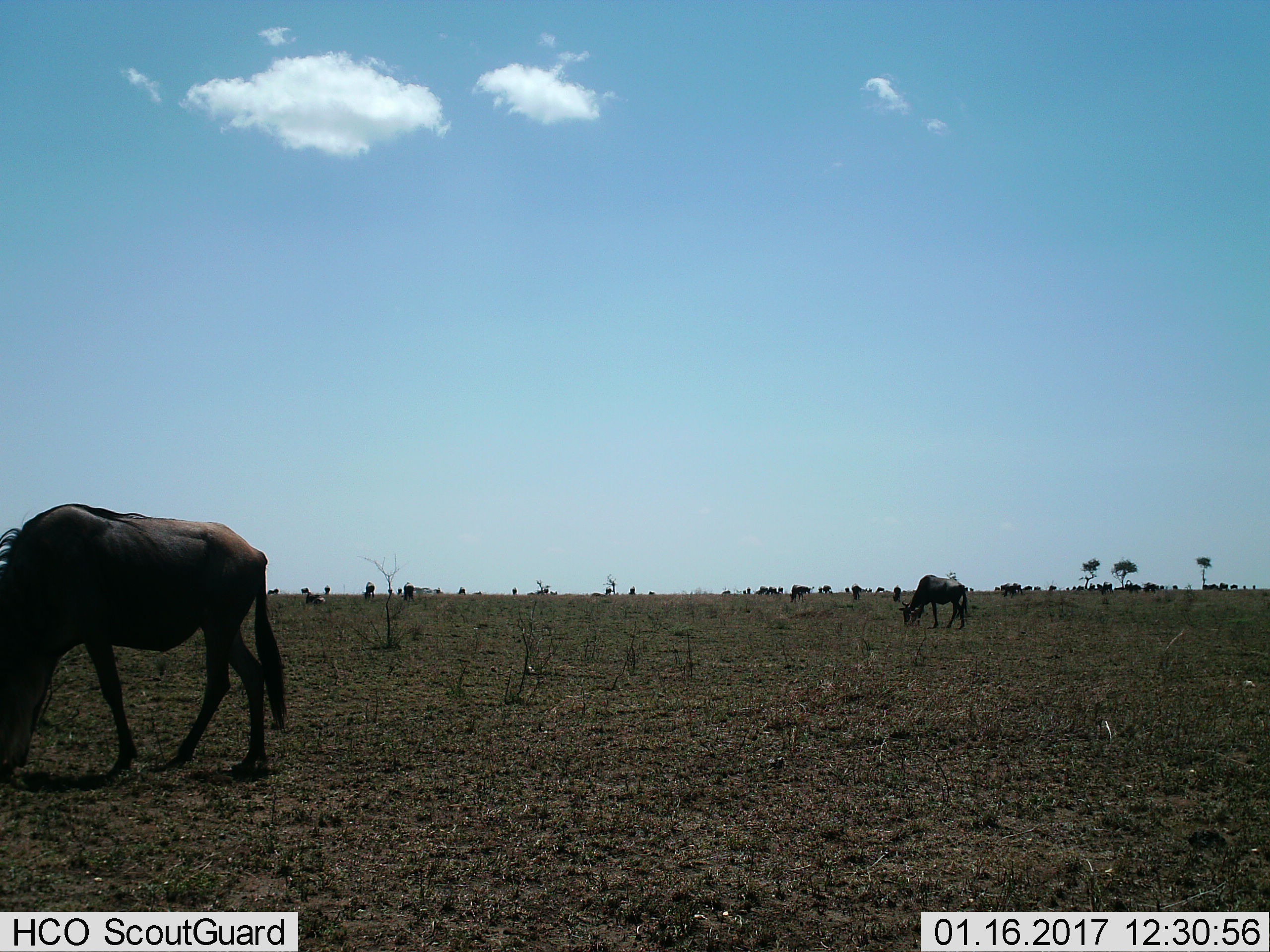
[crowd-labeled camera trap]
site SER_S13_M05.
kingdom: Animalia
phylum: Chordata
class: Mammalia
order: Artiodactyla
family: Bovidae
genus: Connochaetes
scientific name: Connochaetes taurinus taurinus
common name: blue wildebeest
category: wildebeestblue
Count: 2.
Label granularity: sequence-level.